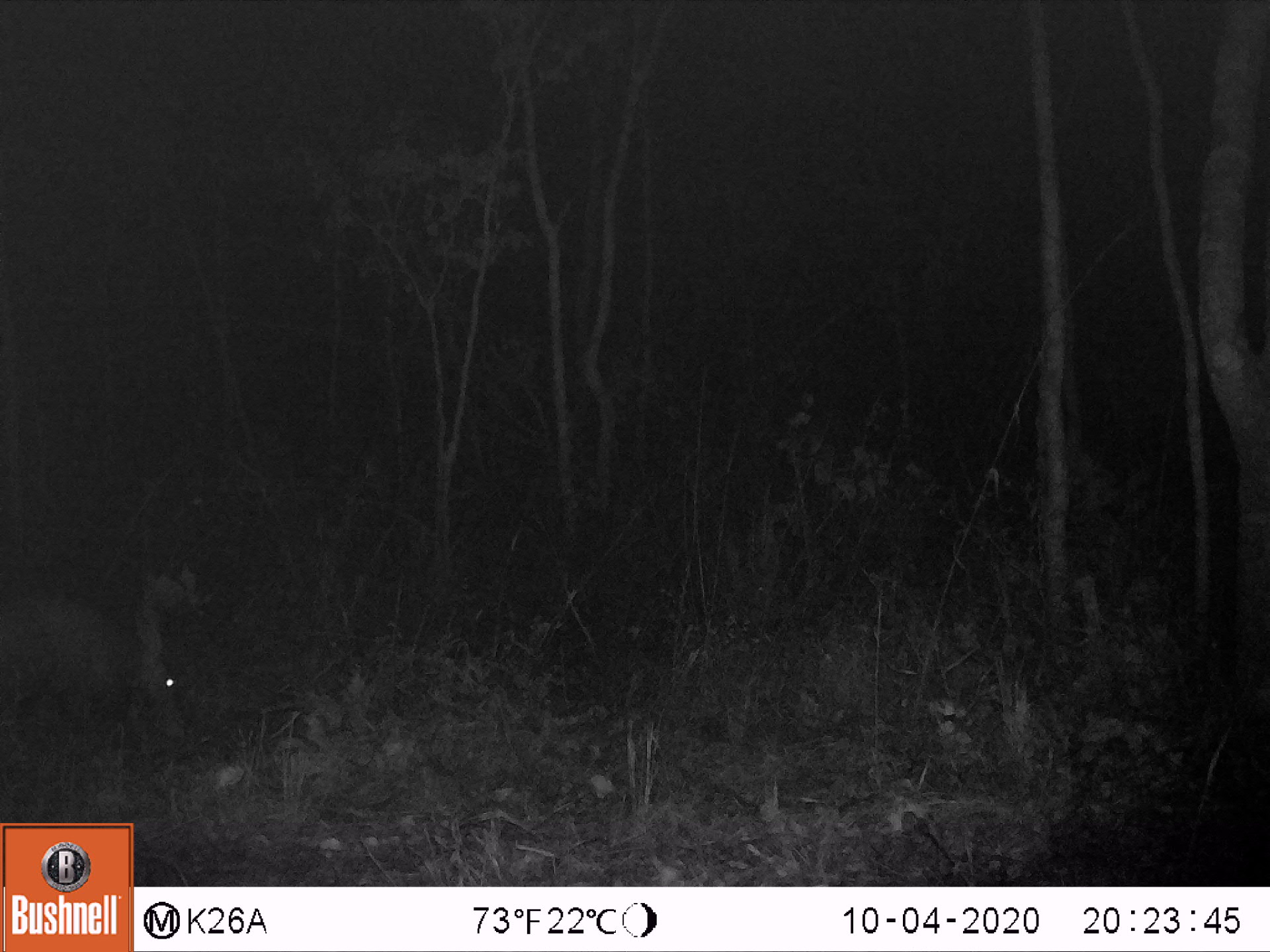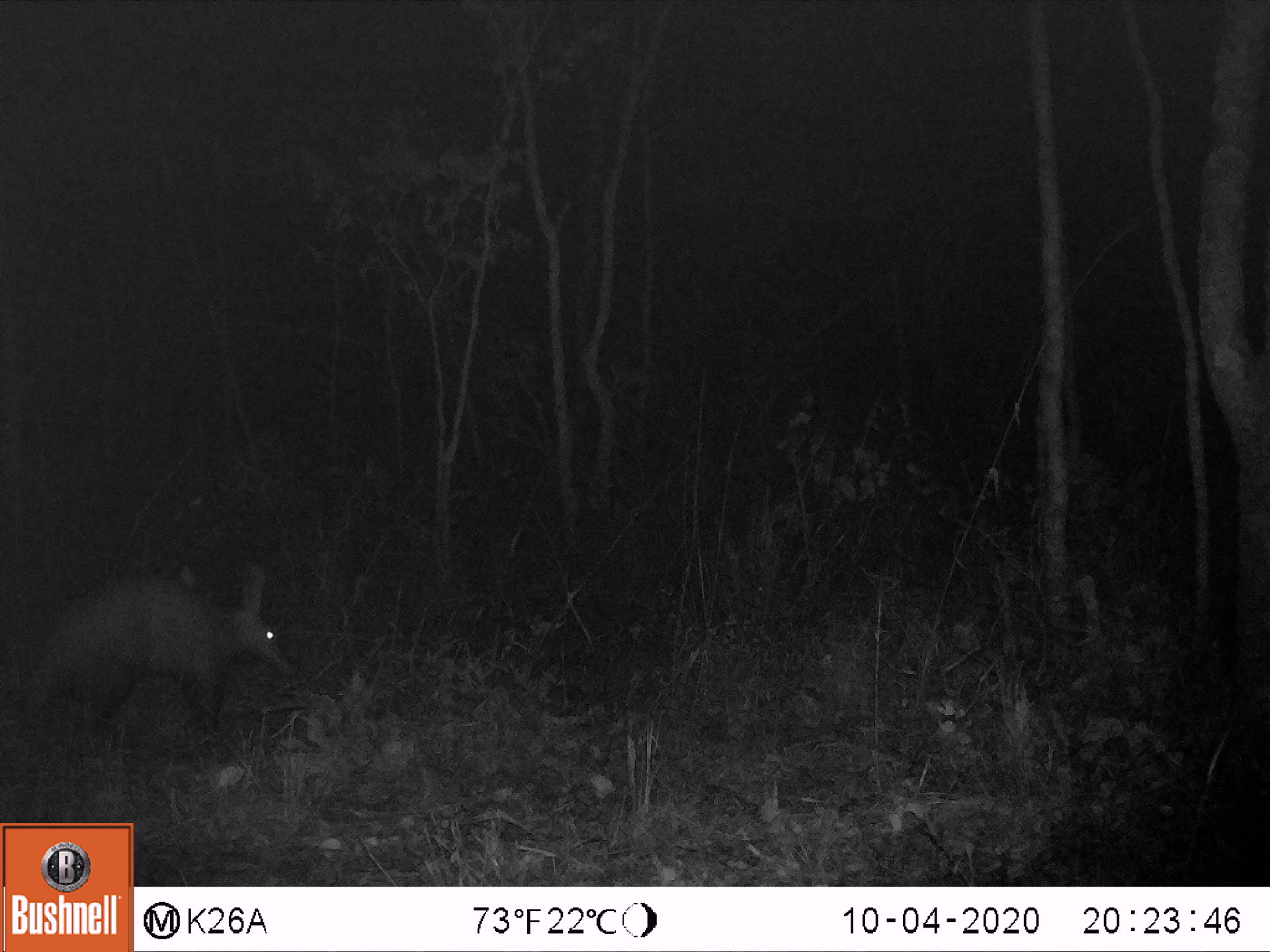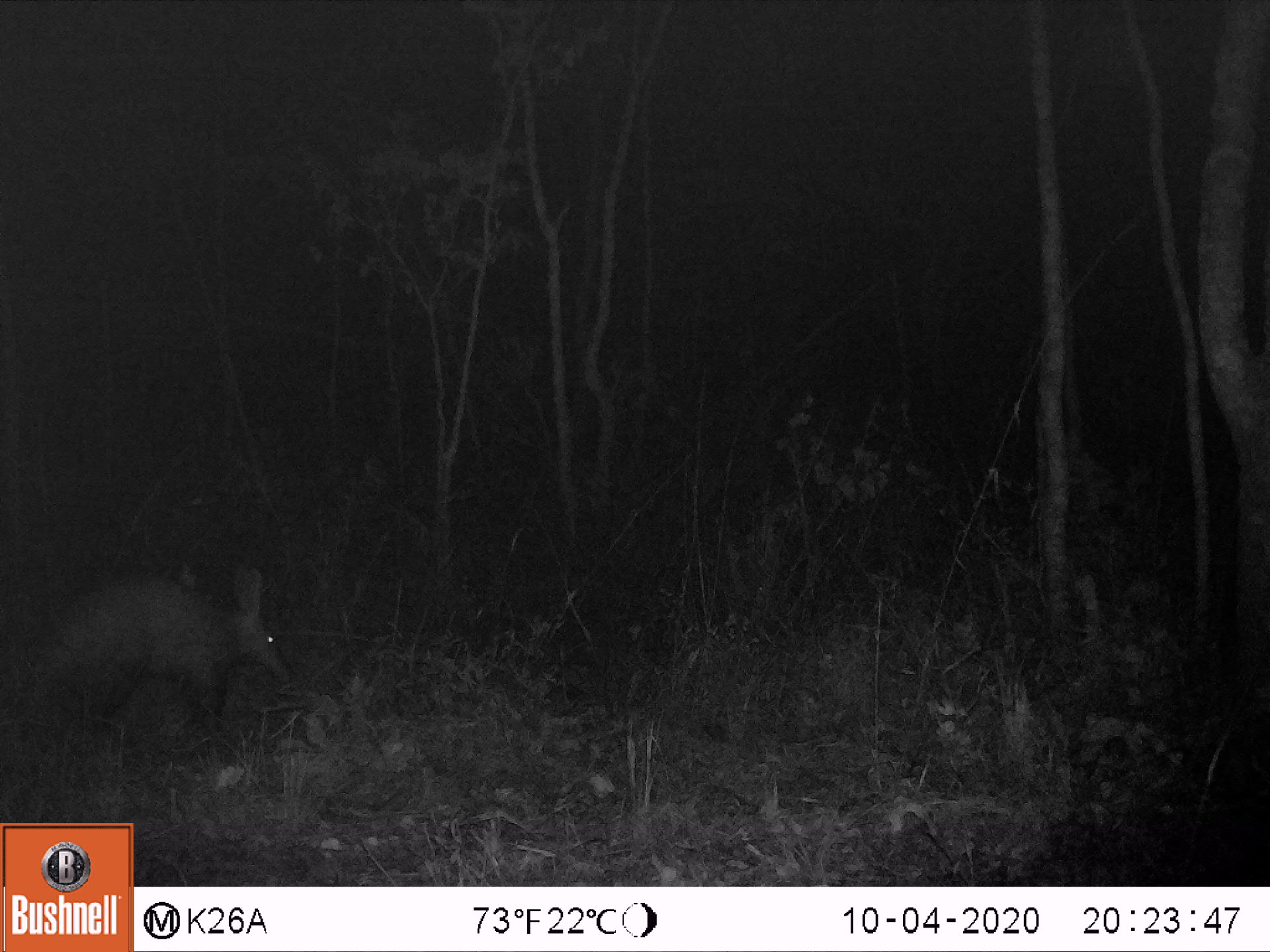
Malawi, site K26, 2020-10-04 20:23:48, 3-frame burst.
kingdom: Animalia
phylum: Chordata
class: Mammalia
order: Tubulidentata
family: Orycteropodidae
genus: Orycteropus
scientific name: Orycteropus afer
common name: aardvark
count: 1